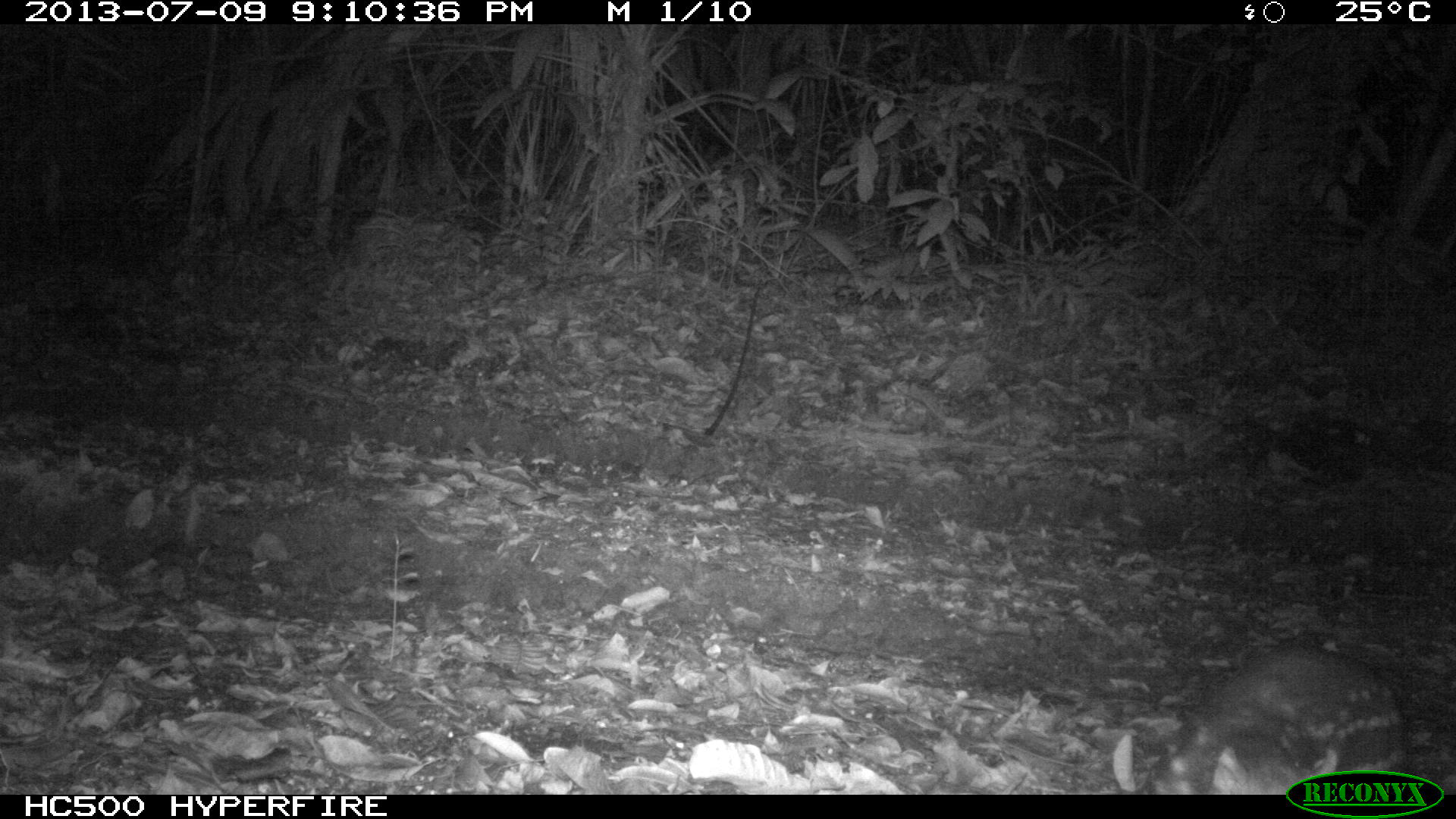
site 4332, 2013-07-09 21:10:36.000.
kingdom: Animalia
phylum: Chordata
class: Mammalia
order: Rodentia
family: Cuniculidae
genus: Cuniculus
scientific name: Cuniculus paca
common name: lowland paca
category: agouti paca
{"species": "agouti paca (lowland paca) (Cuniculus paca)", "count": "1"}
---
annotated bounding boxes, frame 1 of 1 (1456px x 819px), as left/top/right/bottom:
agouti paca: 1146/634/1409/794